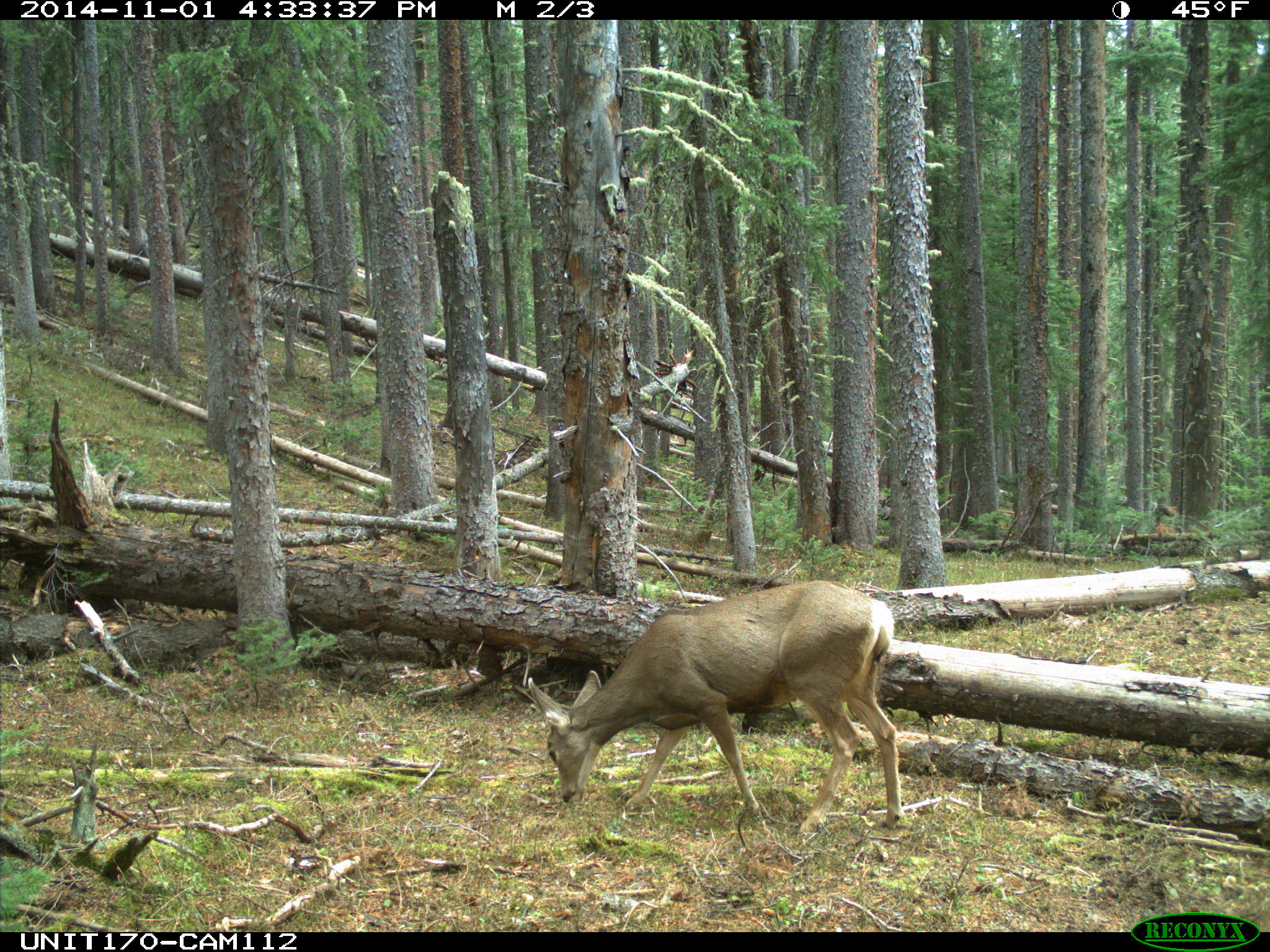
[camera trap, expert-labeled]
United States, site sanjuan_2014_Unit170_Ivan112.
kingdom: Animalia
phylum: Chordata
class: Mammalia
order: Artiodactyla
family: Cervidae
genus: Odocoileus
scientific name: Odocoileus hemionus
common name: mule deer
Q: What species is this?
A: Odocoileus hemionus (mule deer).